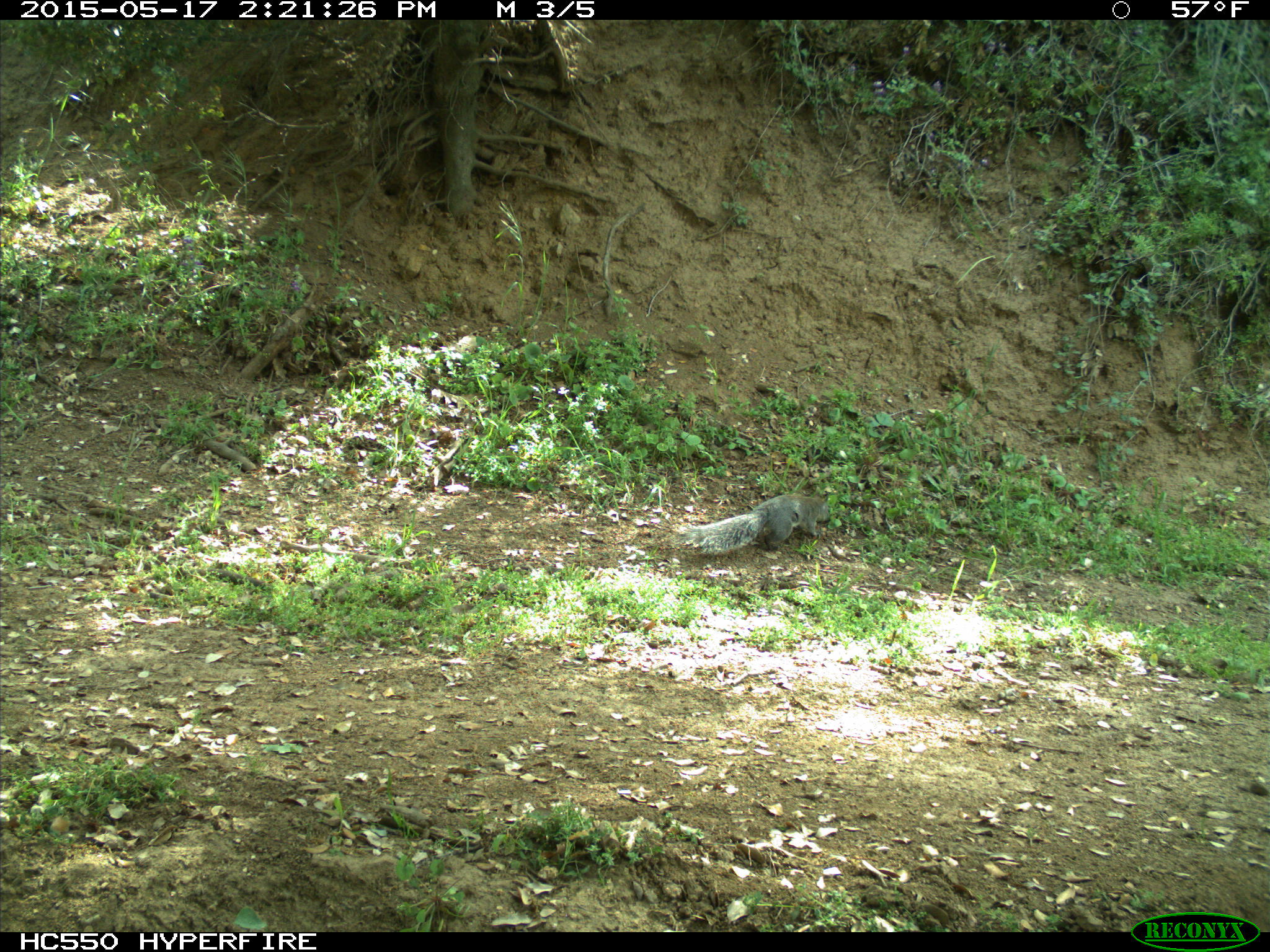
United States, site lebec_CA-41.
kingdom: Animalia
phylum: Chordata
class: Mammalia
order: Rodentia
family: Sciuridae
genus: Sciurus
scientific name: Sciurus carolinensis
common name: eastern gray squirrel